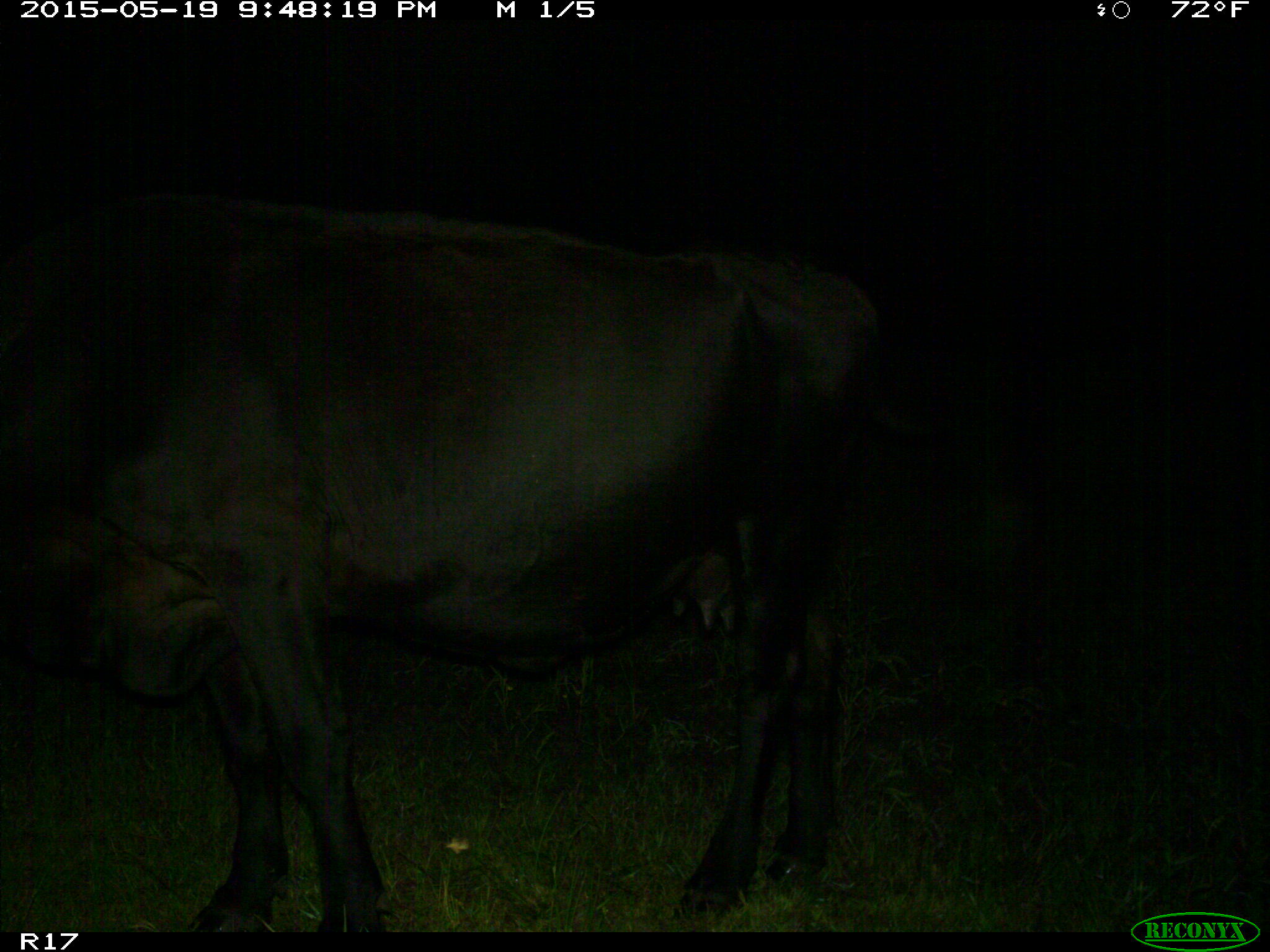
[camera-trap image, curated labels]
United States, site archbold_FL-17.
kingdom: Animalia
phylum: Chordata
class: Mammalia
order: Artiodactyla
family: Bovidae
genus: Bos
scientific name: Bos taurus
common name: domestic cow